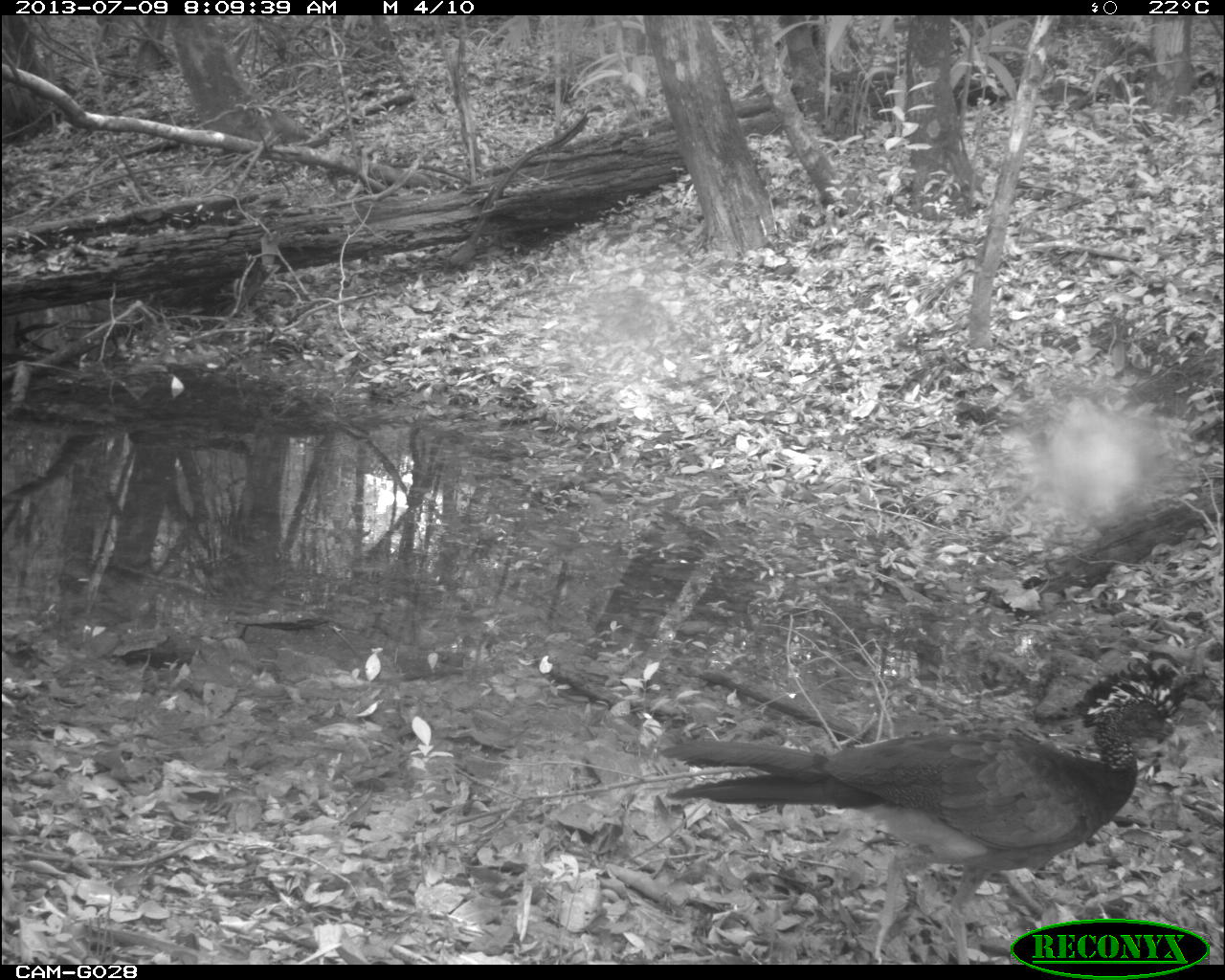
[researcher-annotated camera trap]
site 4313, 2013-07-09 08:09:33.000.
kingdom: Animalia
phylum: Chordata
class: Aves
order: Galliformes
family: Cracidae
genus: Crax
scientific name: Crax rubra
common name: great curassow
Crax rubra (great curassow), count 3.